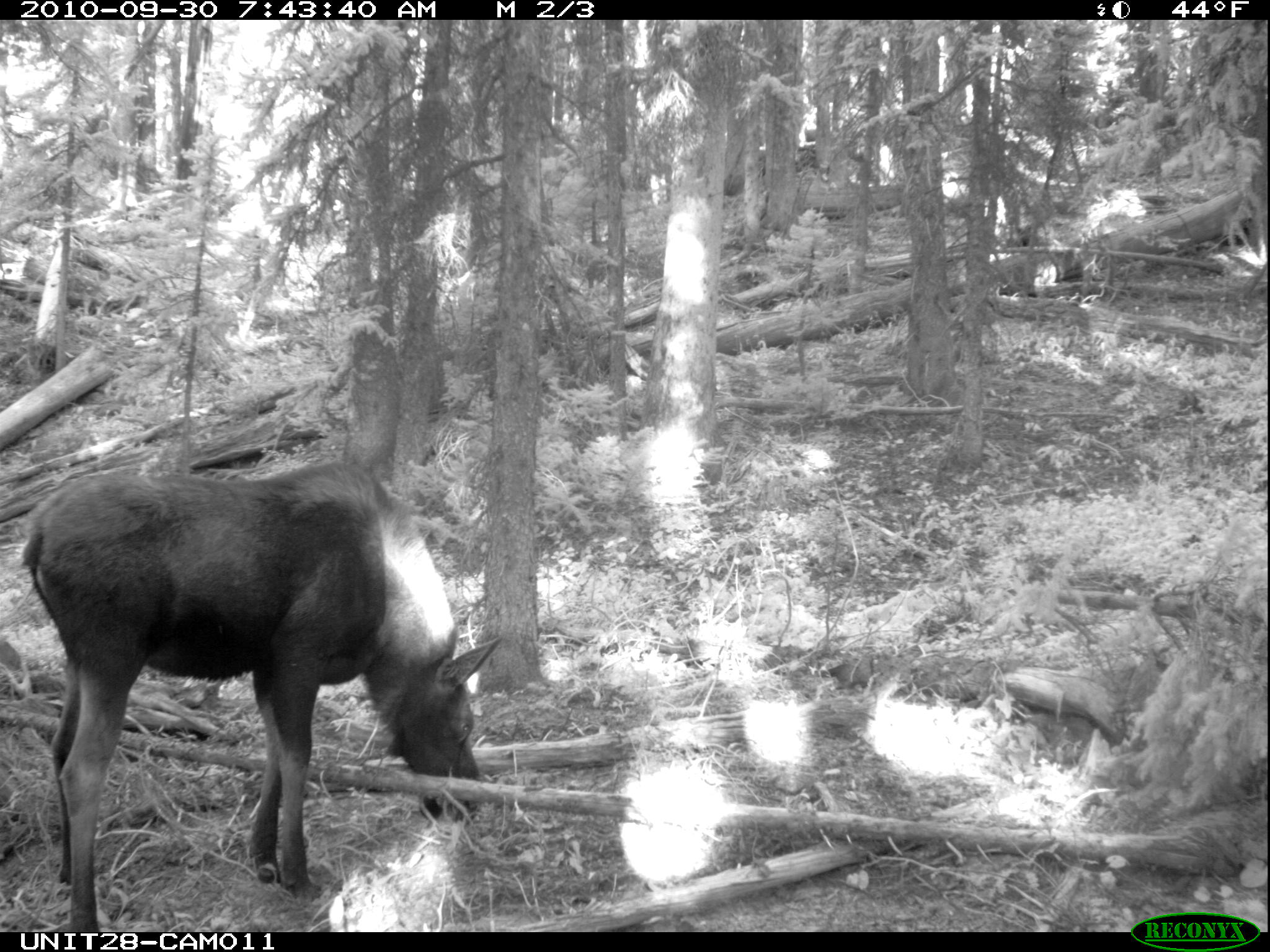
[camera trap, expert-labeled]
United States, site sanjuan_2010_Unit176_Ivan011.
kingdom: Animalia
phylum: Chordata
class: Mammalia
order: Artiodactyla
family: Cervidae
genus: Alces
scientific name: Alces alces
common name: moose